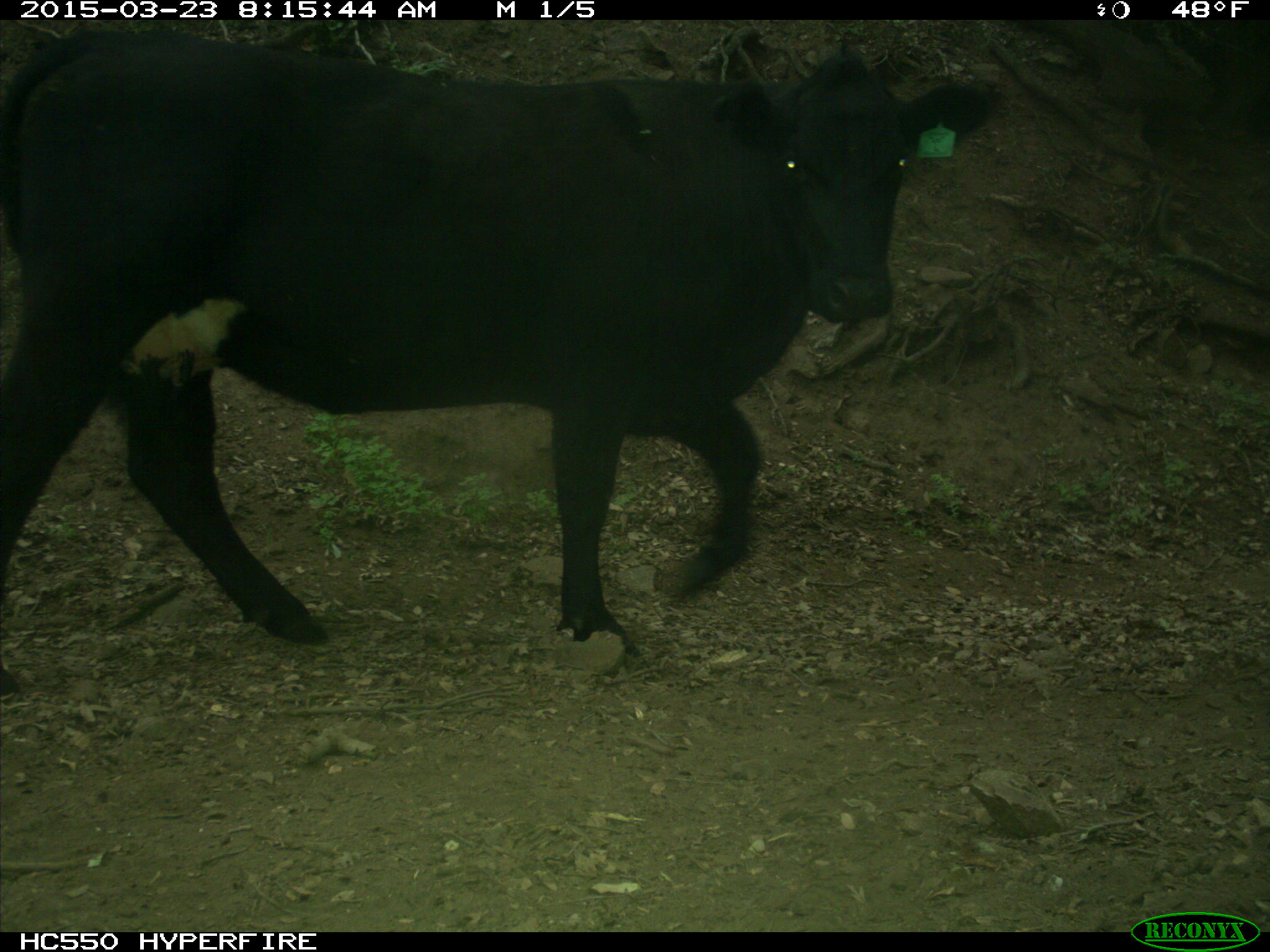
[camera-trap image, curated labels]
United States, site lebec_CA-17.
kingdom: Animalia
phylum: Chordata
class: Mammalia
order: Artiodactyla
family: Bovidae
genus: Bos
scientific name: Bos taurus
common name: domestic cow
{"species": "Bos taurus (domestic cow)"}